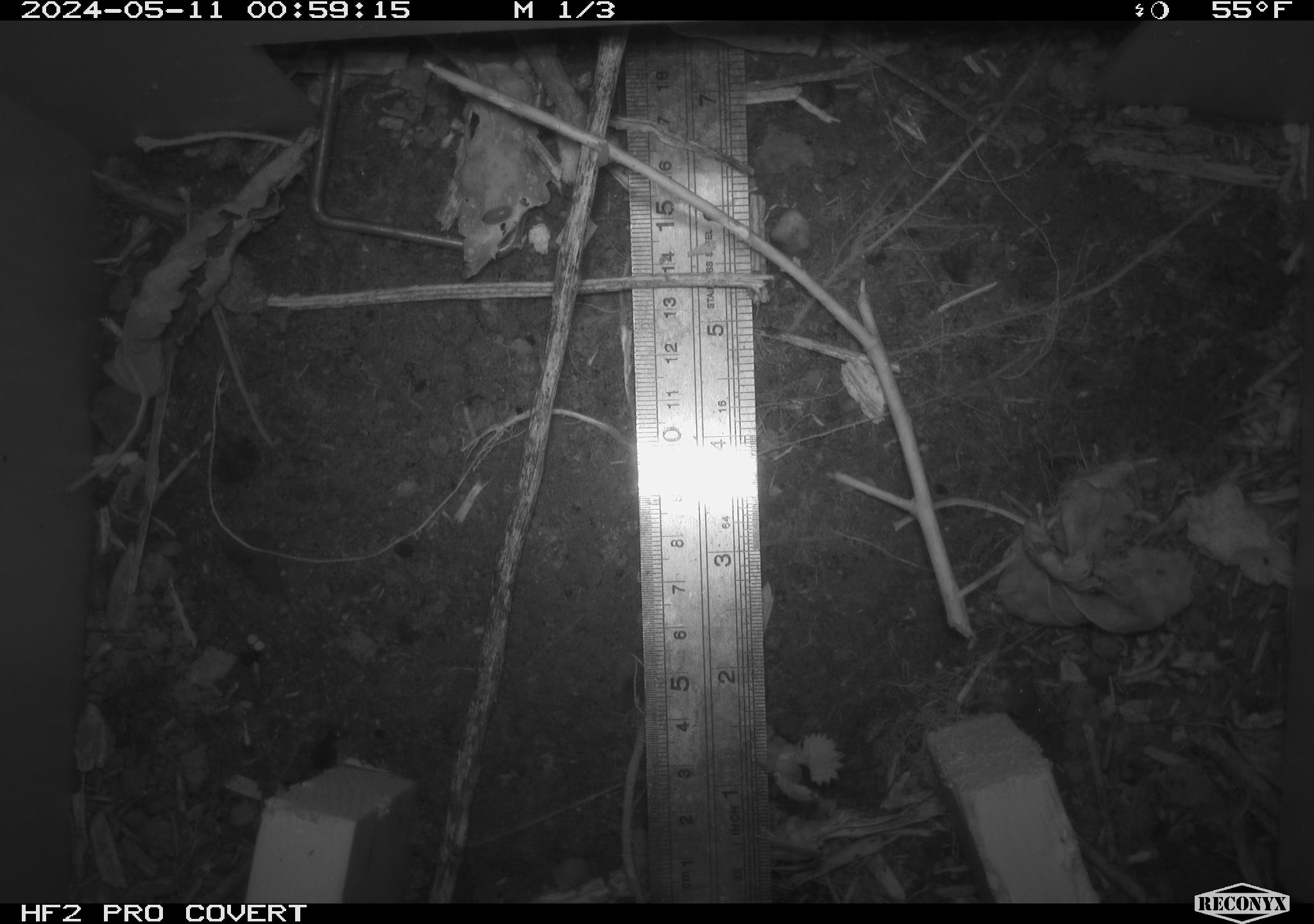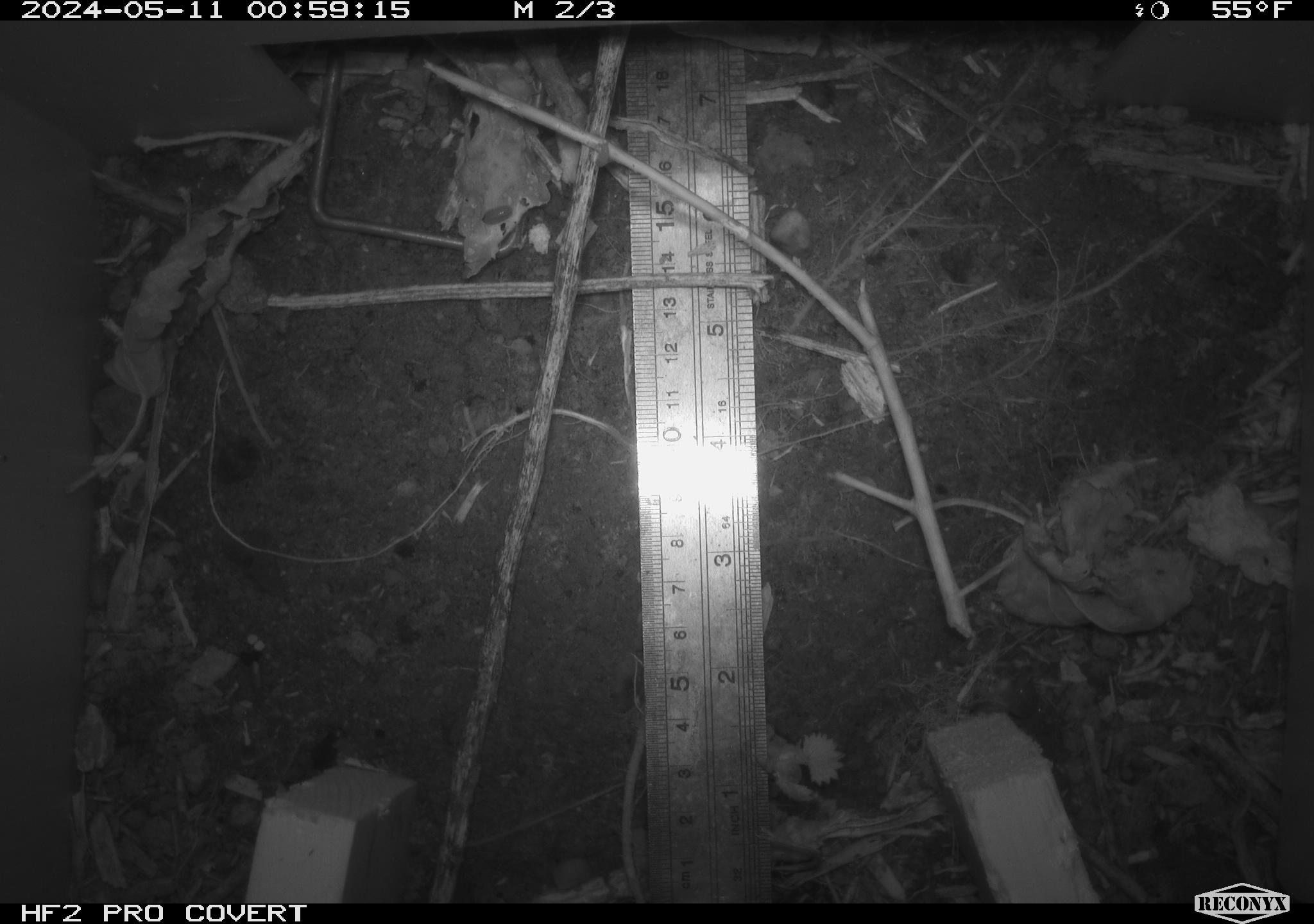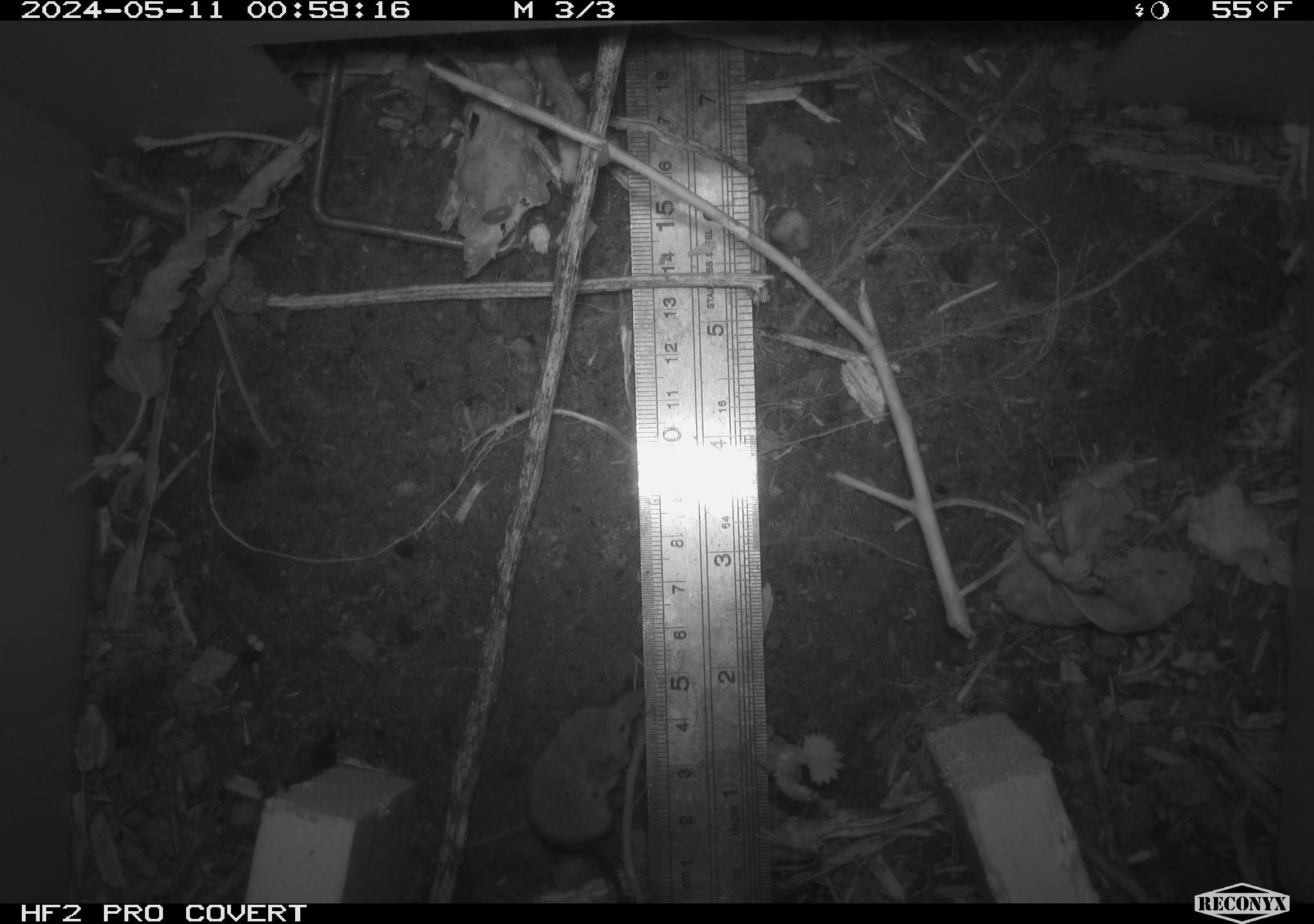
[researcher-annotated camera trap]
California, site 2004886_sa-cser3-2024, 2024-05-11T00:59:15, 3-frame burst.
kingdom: Animalia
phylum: Chordata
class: Mammalia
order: Eulipotyphla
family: Soricidae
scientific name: Soricidae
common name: shrews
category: soricidae family